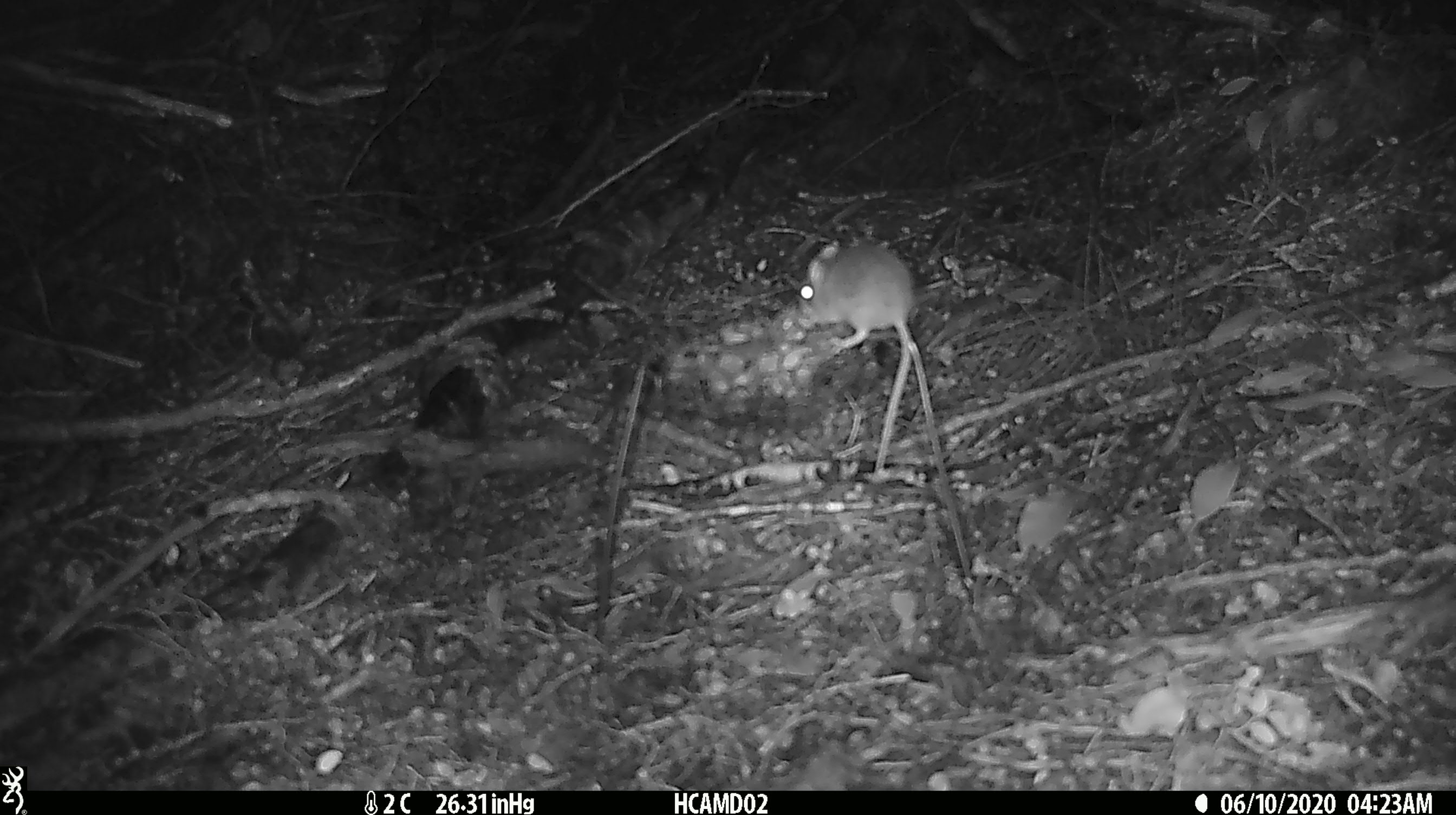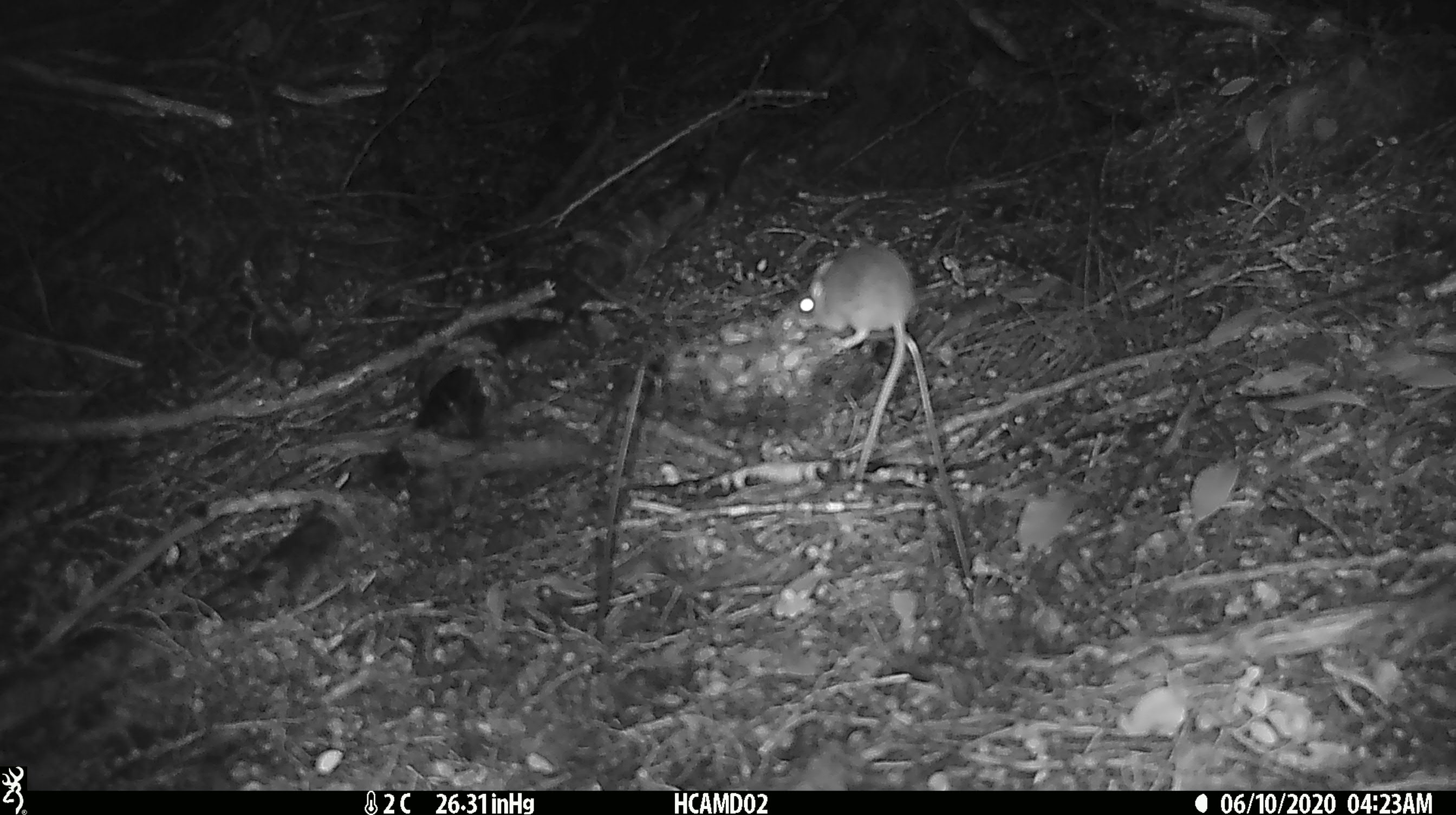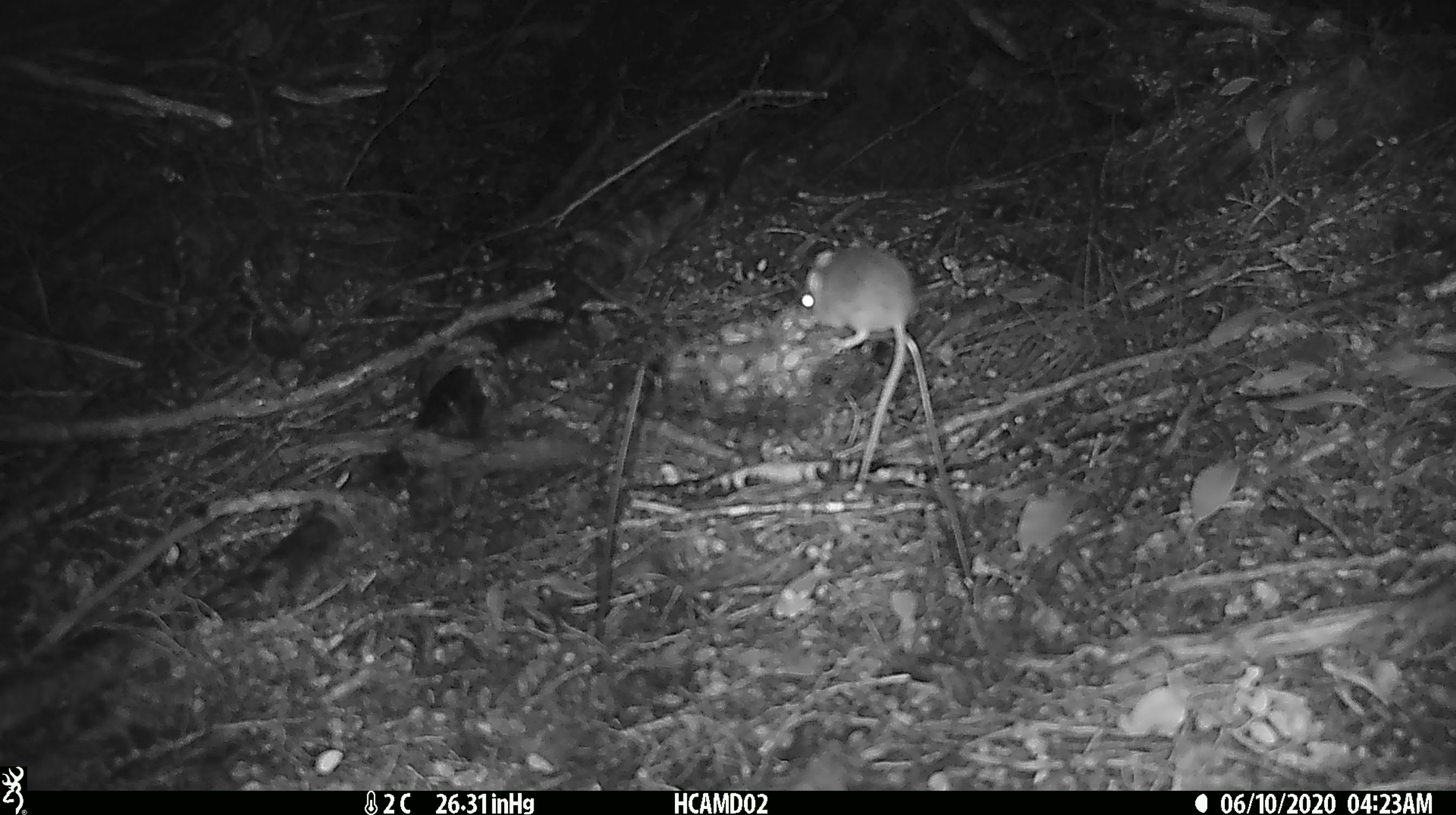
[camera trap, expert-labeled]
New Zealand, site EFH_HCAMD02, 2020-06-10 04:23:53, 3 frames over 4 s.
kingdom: Animalia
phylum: Chordata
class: Mammalia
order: Rodentia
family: Muridae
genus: Mus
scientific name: Mus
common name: mouse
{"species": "mouse (Mus)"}